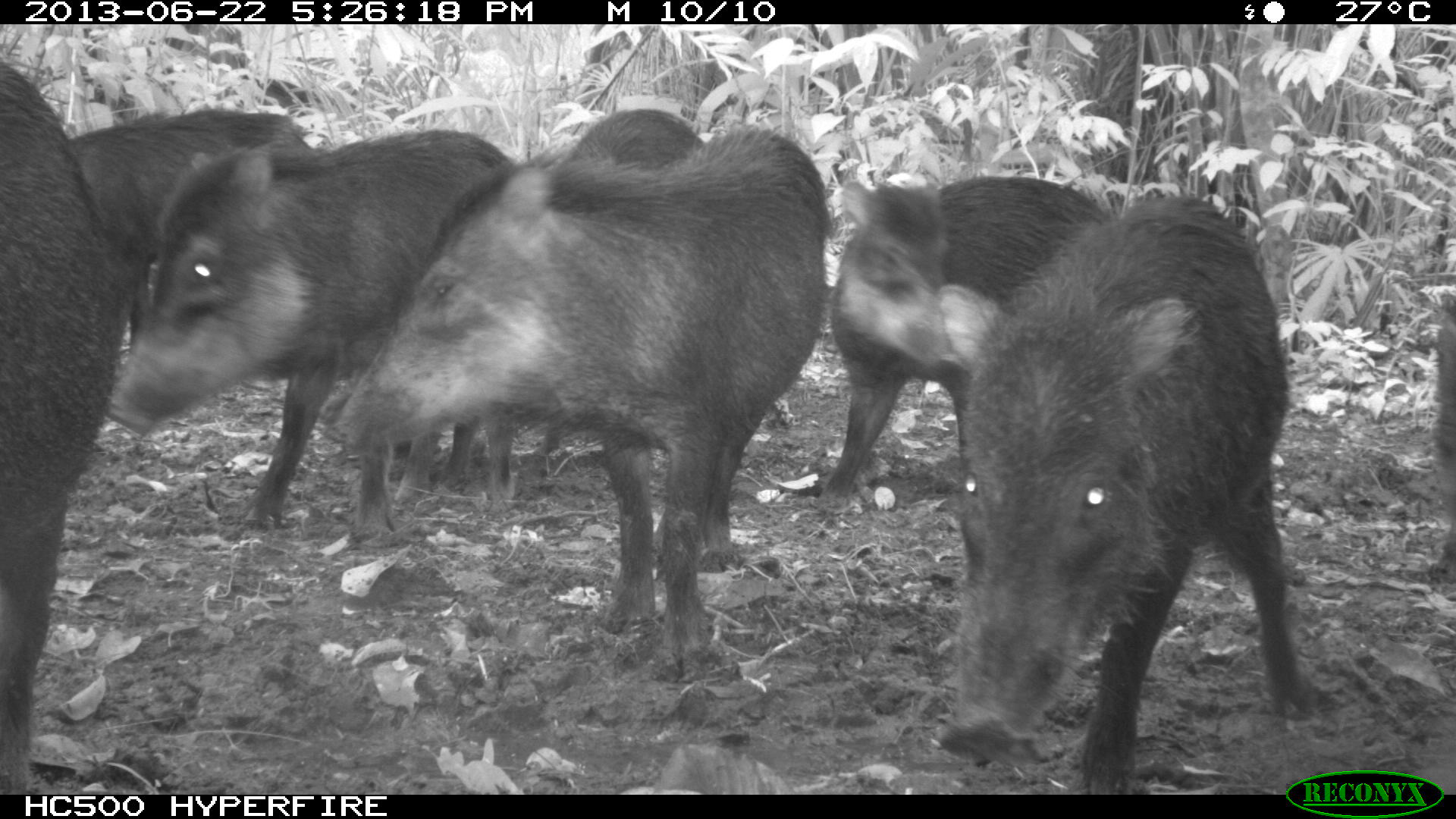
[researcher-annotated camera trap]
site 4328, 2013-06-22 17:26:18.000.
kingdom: Animalia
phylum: Chordata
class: Mammalia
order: Artiodactyla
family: Tayassuidae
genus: Tayassu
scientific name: Tayassu pecari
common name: white-lipped peccary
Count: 13.